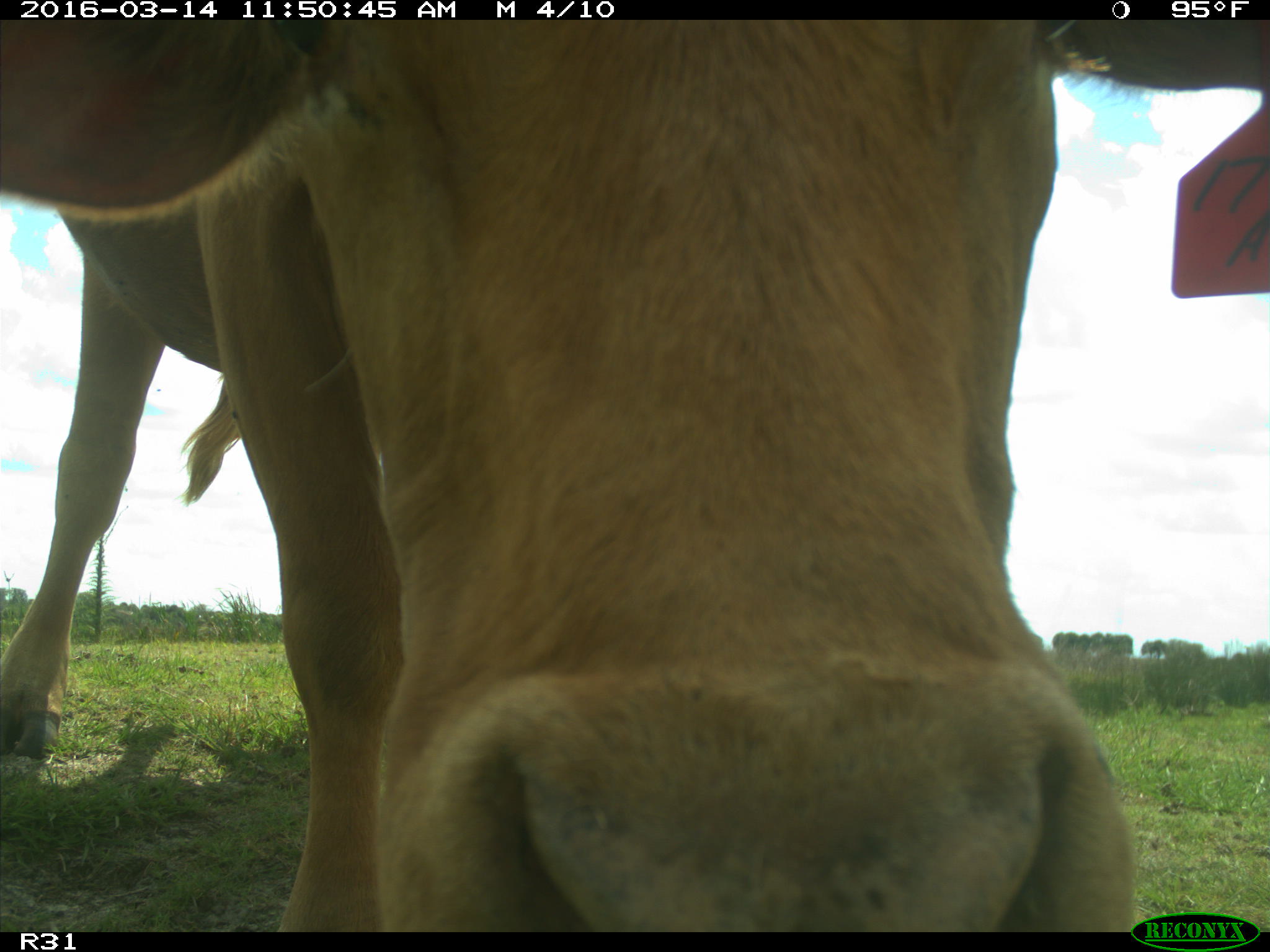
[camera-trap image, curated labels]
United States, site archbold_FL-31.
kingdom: Animalia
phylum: Chordata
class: Mammalia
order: Artiodactyla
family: Bovidae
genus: Bos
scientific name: Bos taurus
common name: domestic cow